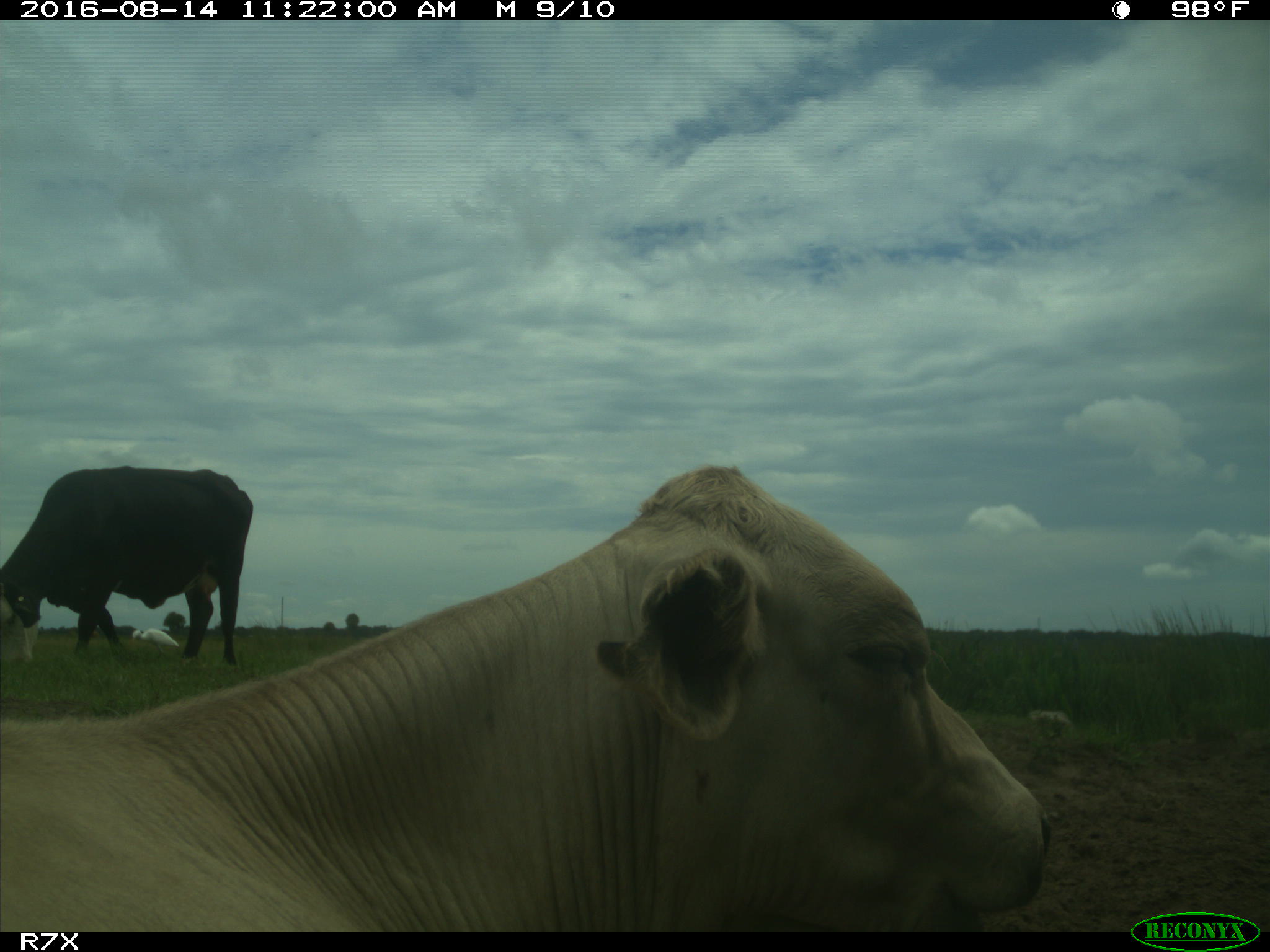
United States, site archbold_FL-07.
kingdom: Animalia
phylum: Chordata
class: Mammalia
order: Artiodactyla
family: Bovidae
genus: Bos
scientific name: Bos taurus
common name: domestic cow